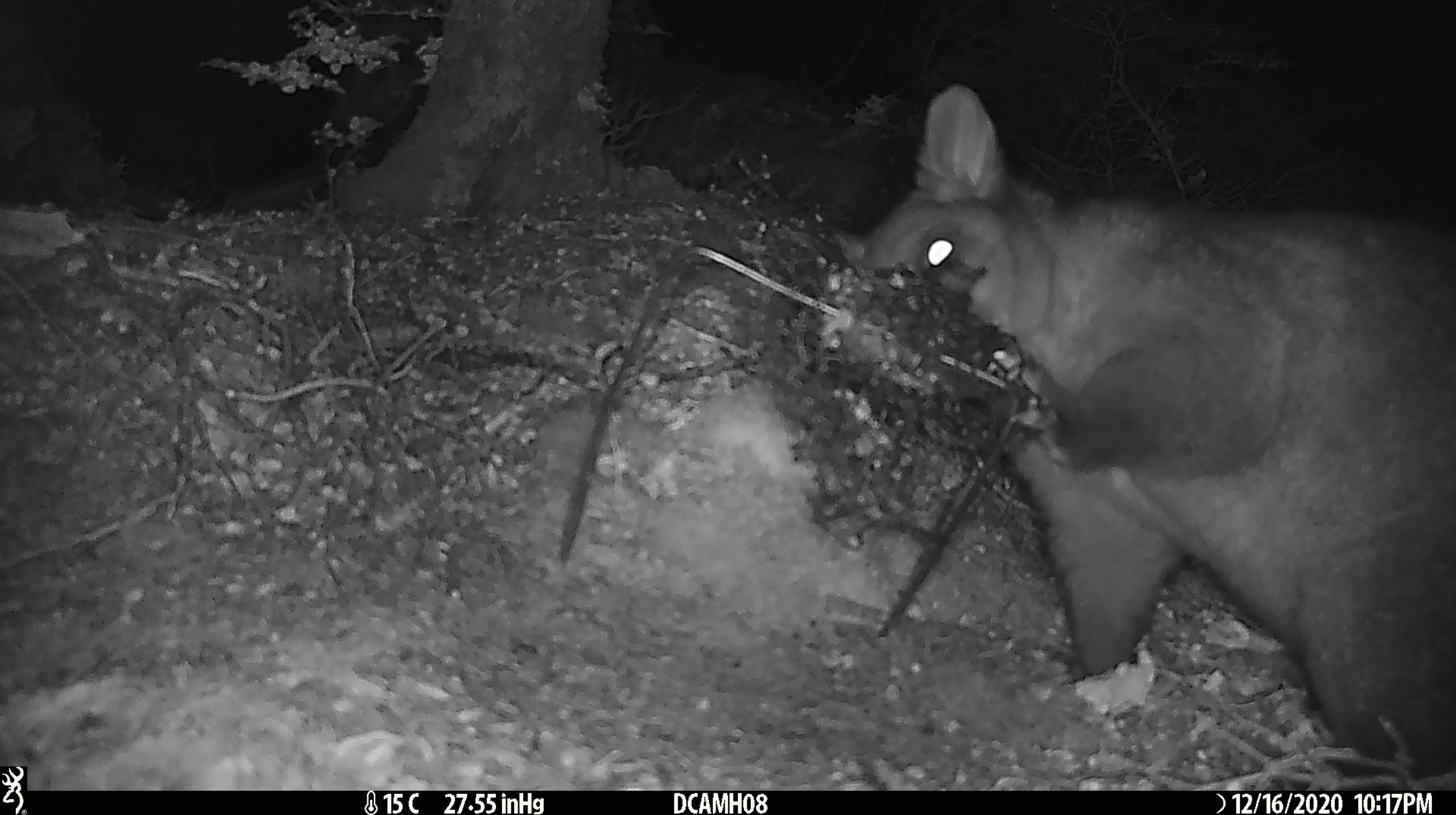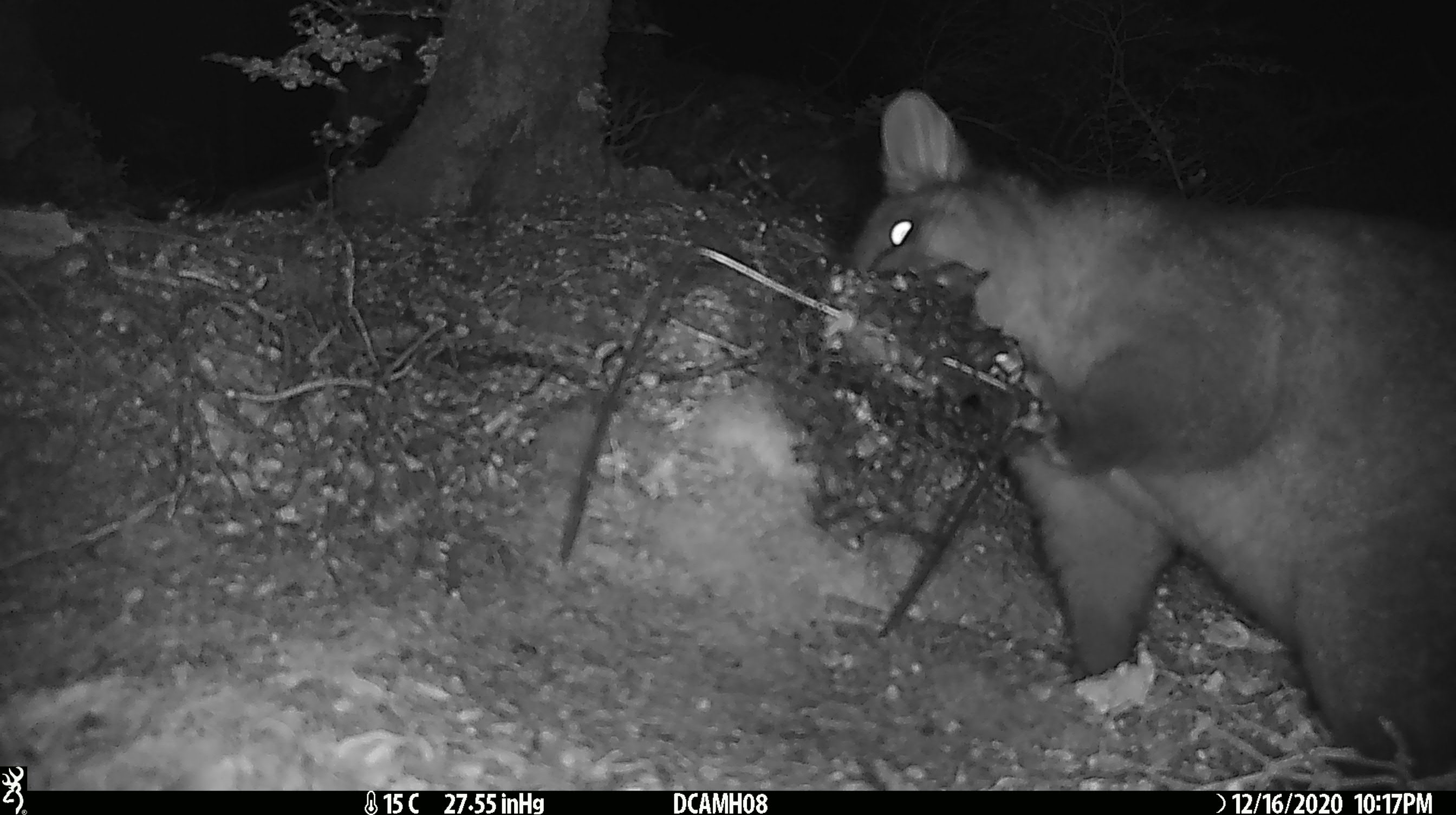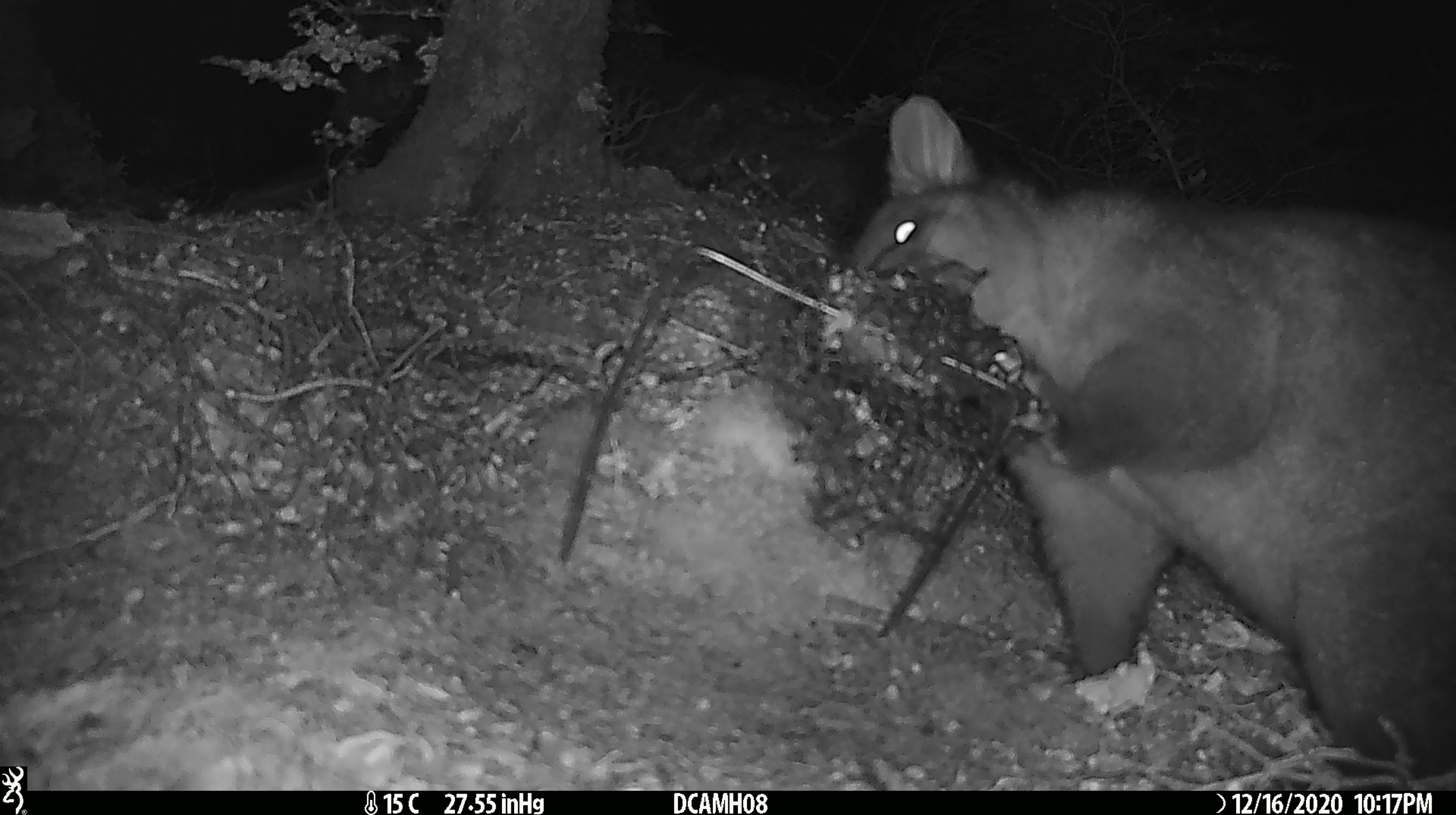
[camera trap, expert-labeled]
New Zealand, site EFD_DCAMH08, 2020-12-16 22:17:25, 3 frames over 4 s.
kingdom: Animalia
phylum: Chordata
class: Mammalia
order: Diprotodontia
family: Phalangeridae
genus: Trichosurus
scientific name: Trichosurus vulpecula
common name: common brushtail possum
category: possum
Possum (common brushtail possum) (Trichosurus vulpecula).